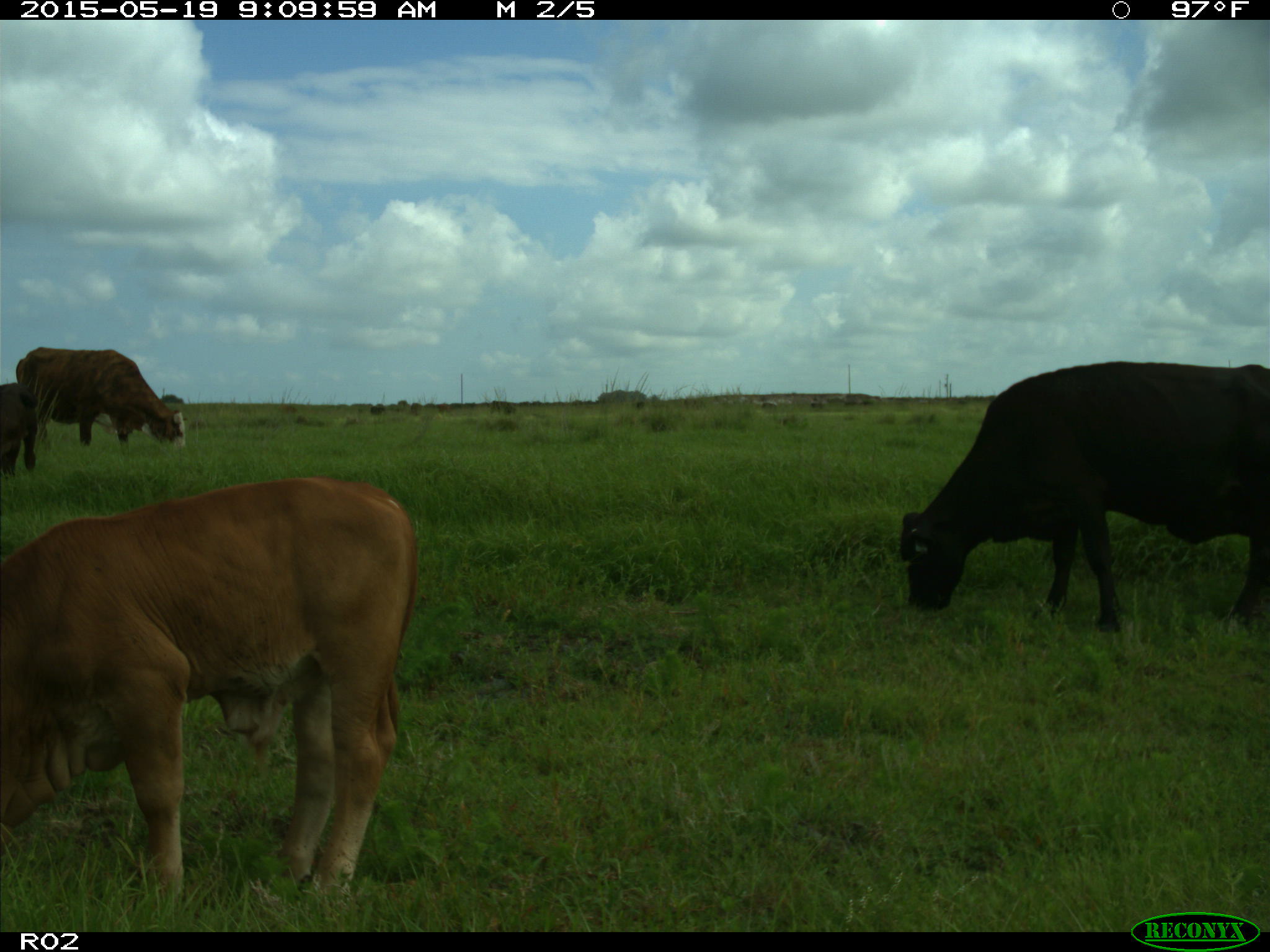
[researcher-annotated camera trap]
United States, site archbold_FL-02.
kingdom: Animalia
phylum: Chordata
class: Mammalia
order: Artiodactyla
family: Bovidae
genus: Bos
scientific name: Bos taurus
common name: domestic cow